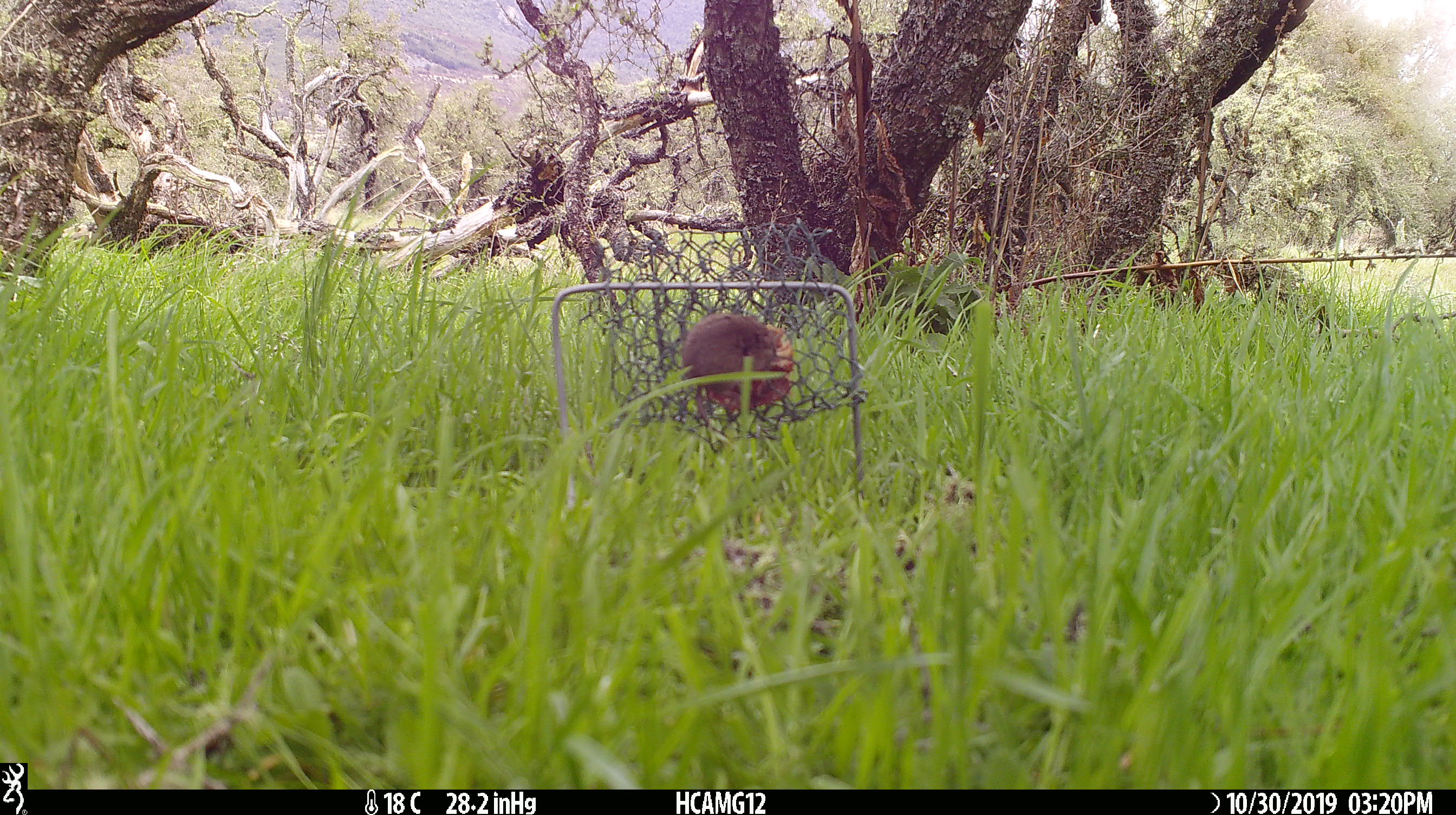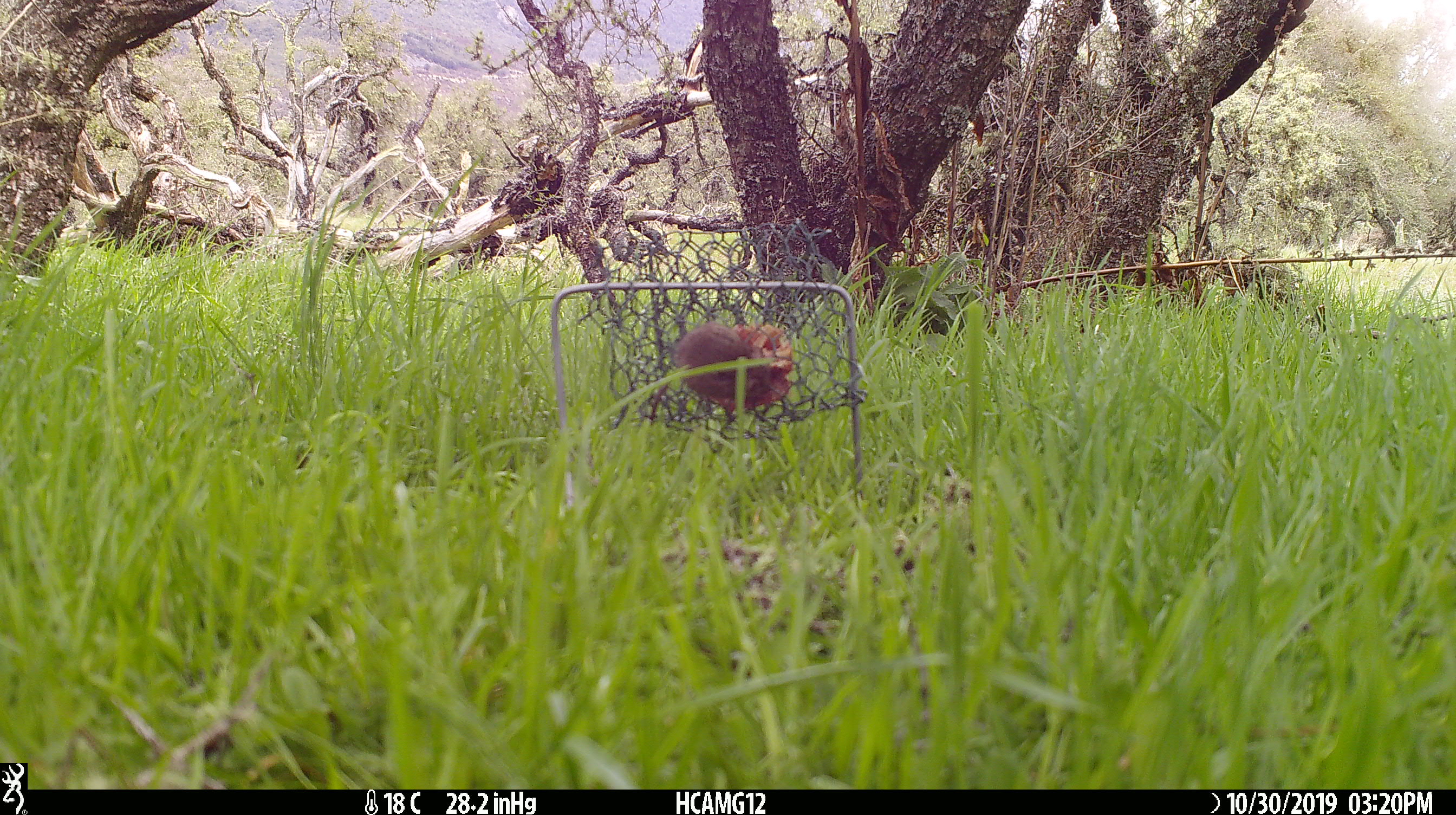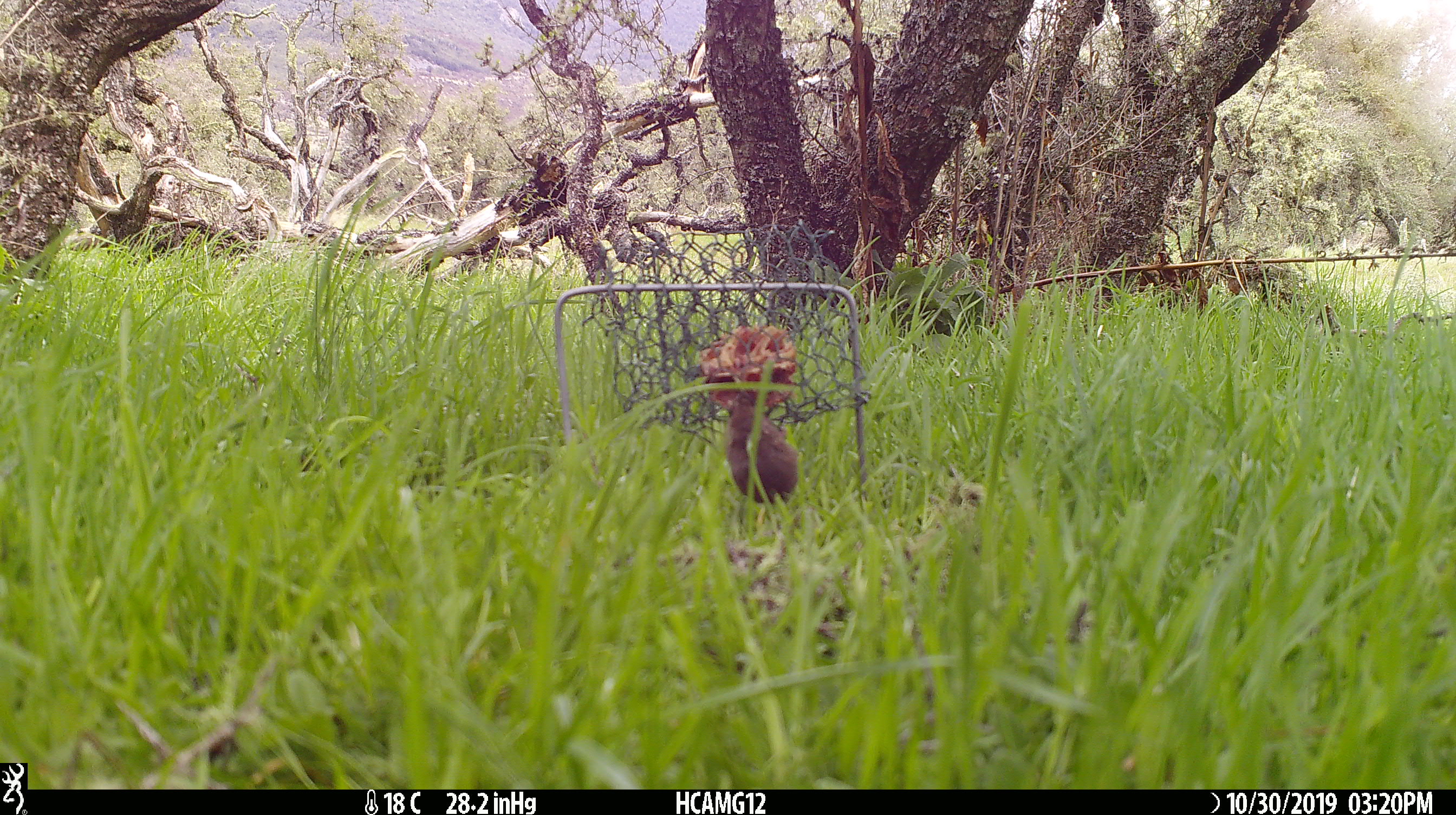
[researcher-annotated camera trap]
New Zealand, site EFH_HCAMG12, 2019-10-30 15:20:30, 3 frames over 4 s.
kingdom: Animalia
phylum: Chordata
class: Mammalia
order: Rodentia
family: Muridae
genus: Mus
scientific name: Mus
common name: mouse